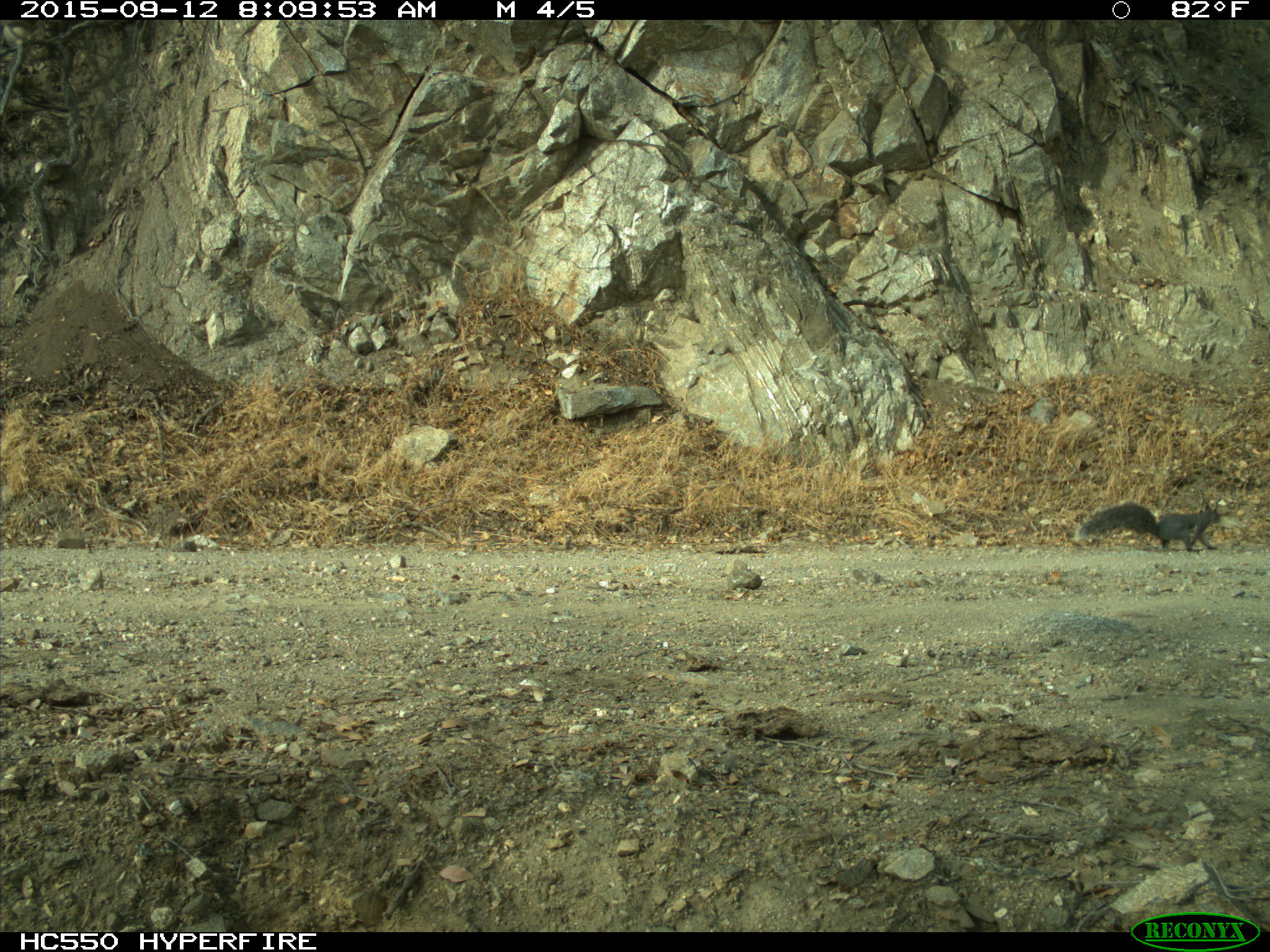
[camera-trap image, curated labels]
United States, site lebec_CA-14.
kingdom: Animalia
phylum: Chordata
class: Mammalia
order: Rodentia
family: Sciuridae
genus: Sciurus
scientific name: Sciurus carolinensis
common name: eastern gray squirrel